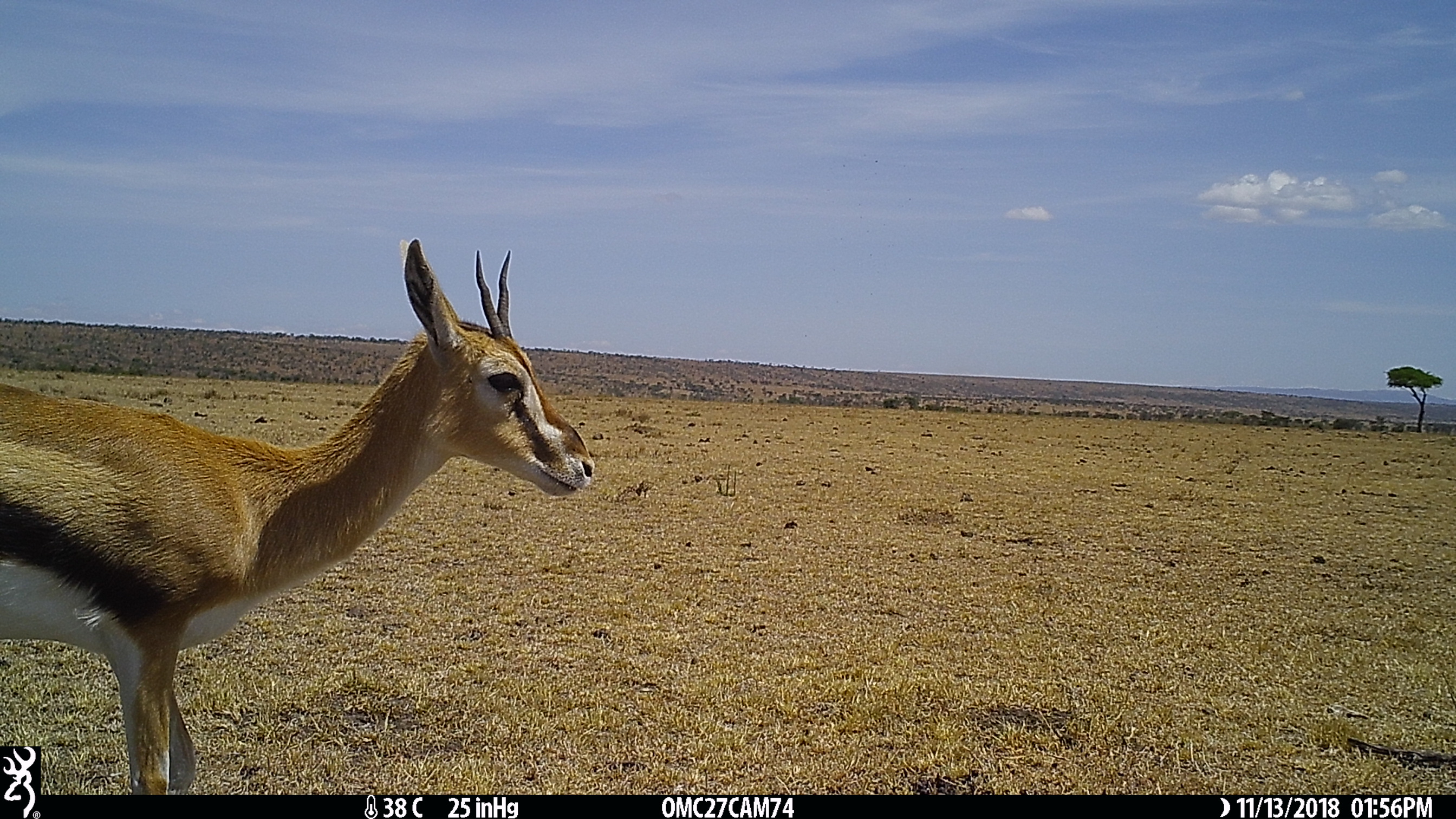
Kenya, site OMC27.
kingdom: Animalia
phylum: Chordata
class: Mammalia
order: Artiodactyla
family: Bovidae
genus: Eudorcas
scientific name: Eudorcas thomsonii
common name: thomon's gazelle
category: gazelle thomsons